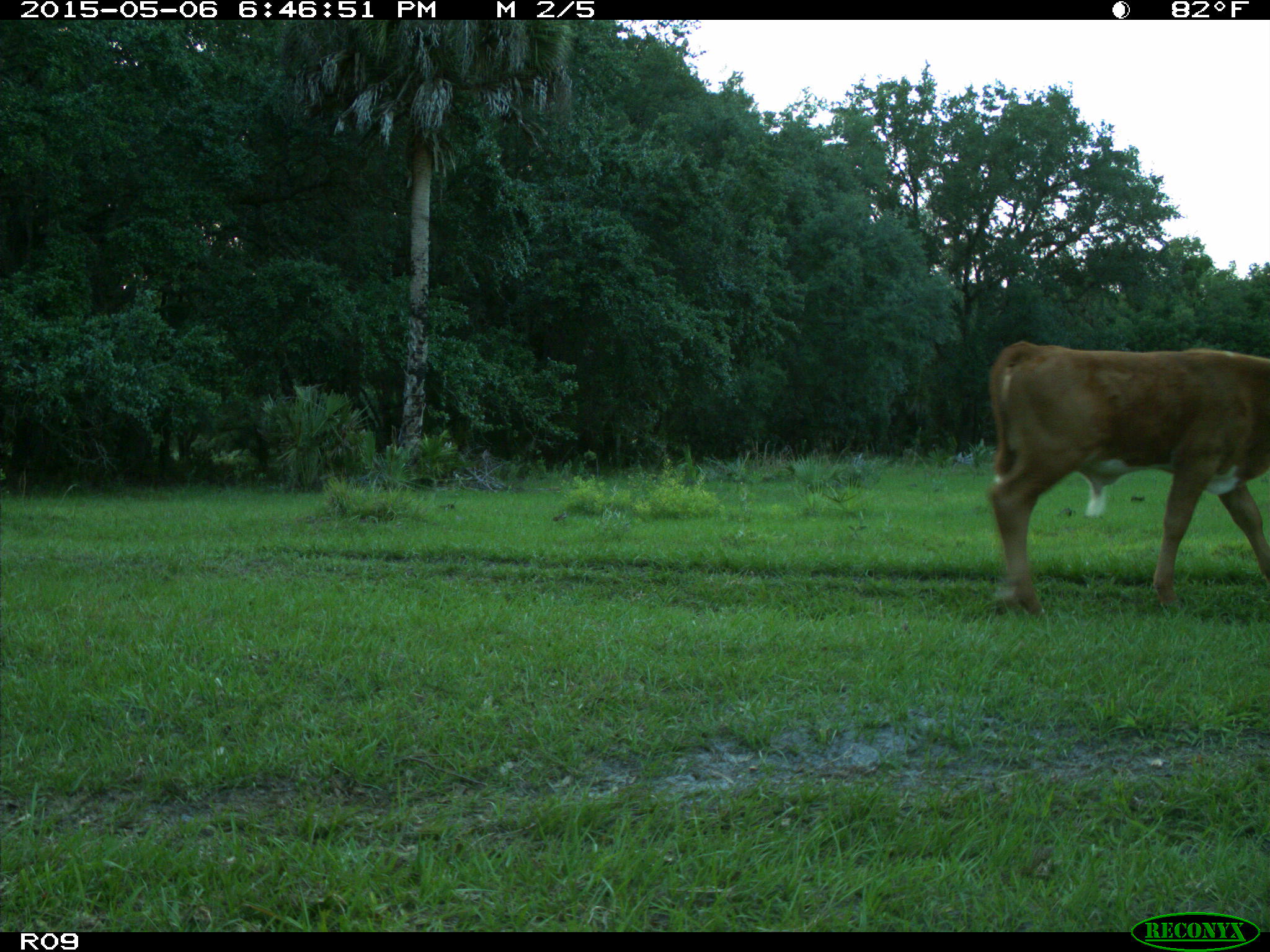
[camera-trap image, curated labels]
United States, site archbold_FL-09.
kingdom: Animalia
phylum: Chordata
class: Mammalia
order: Artiodactyla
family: Bovidae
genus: Bos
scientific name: Bos taurus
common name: domestic cow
Bos taurus (domestic cow).